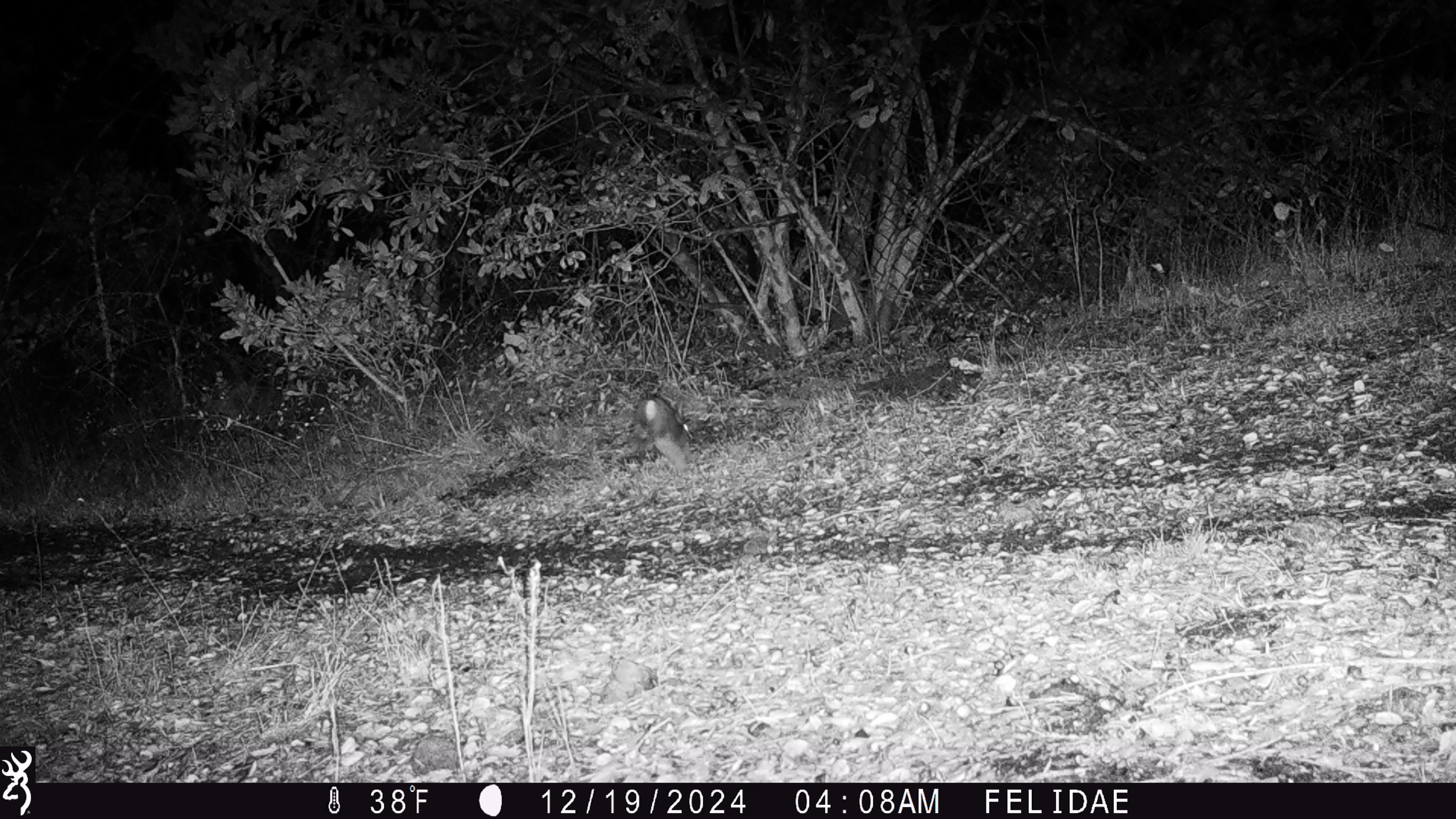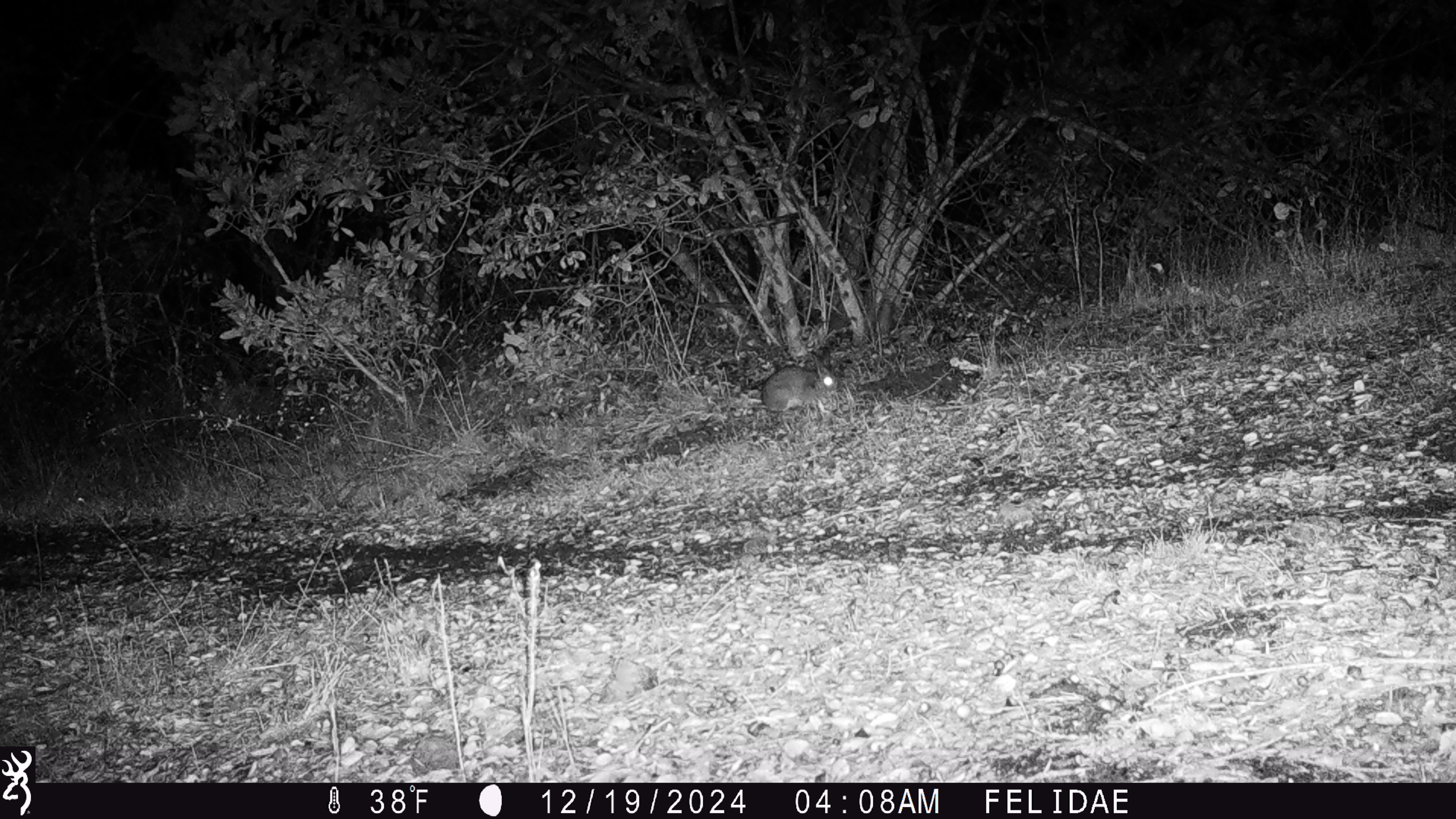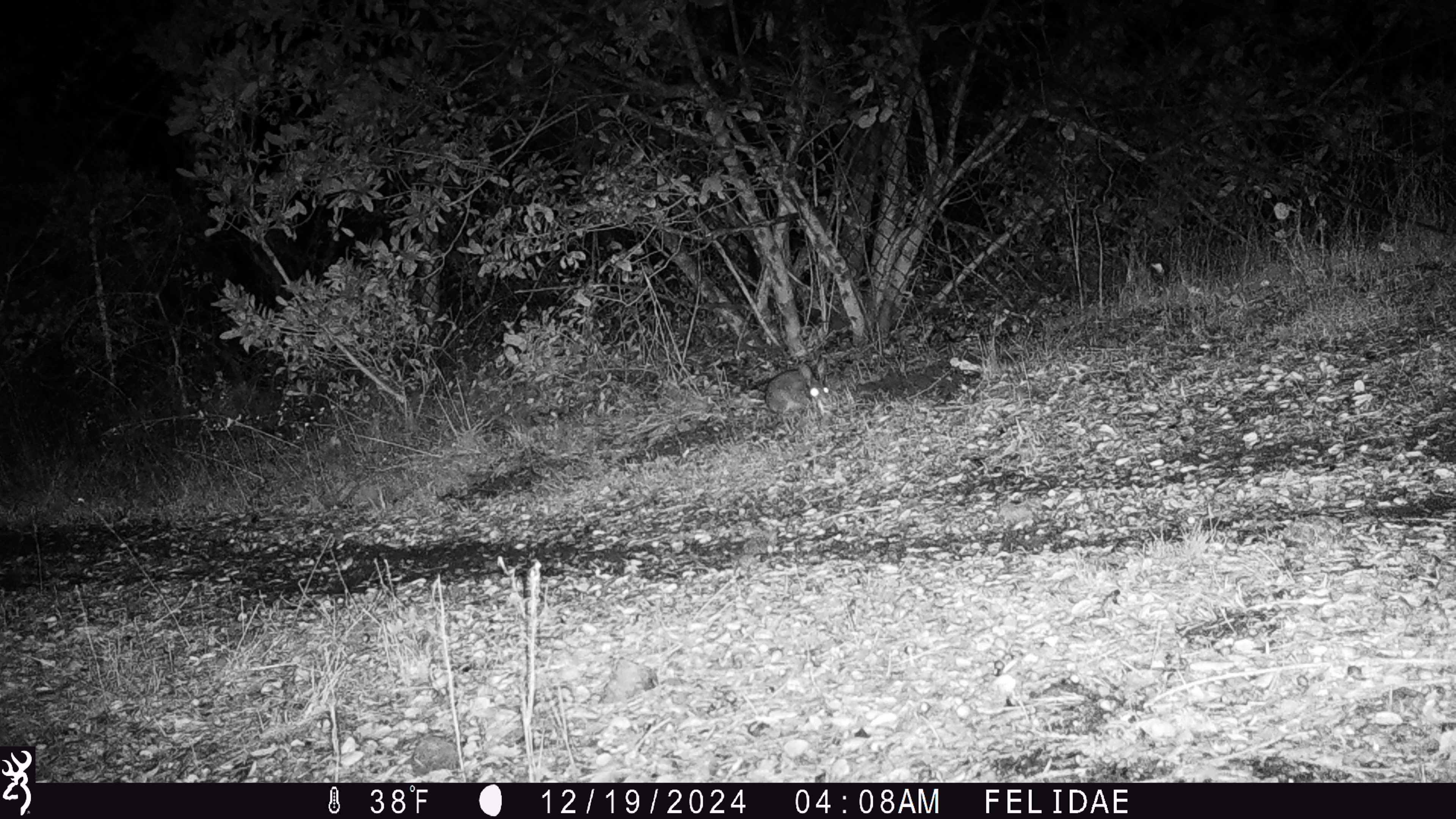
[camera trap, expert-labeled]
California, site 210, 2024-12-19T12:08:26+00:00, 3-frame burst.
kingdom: Animalia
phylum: Chordata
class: Mammalia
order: Lagomorpha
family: Leporidae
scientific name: Leporidae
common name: rabbit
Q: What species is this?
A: Rabbit (Leporidae).